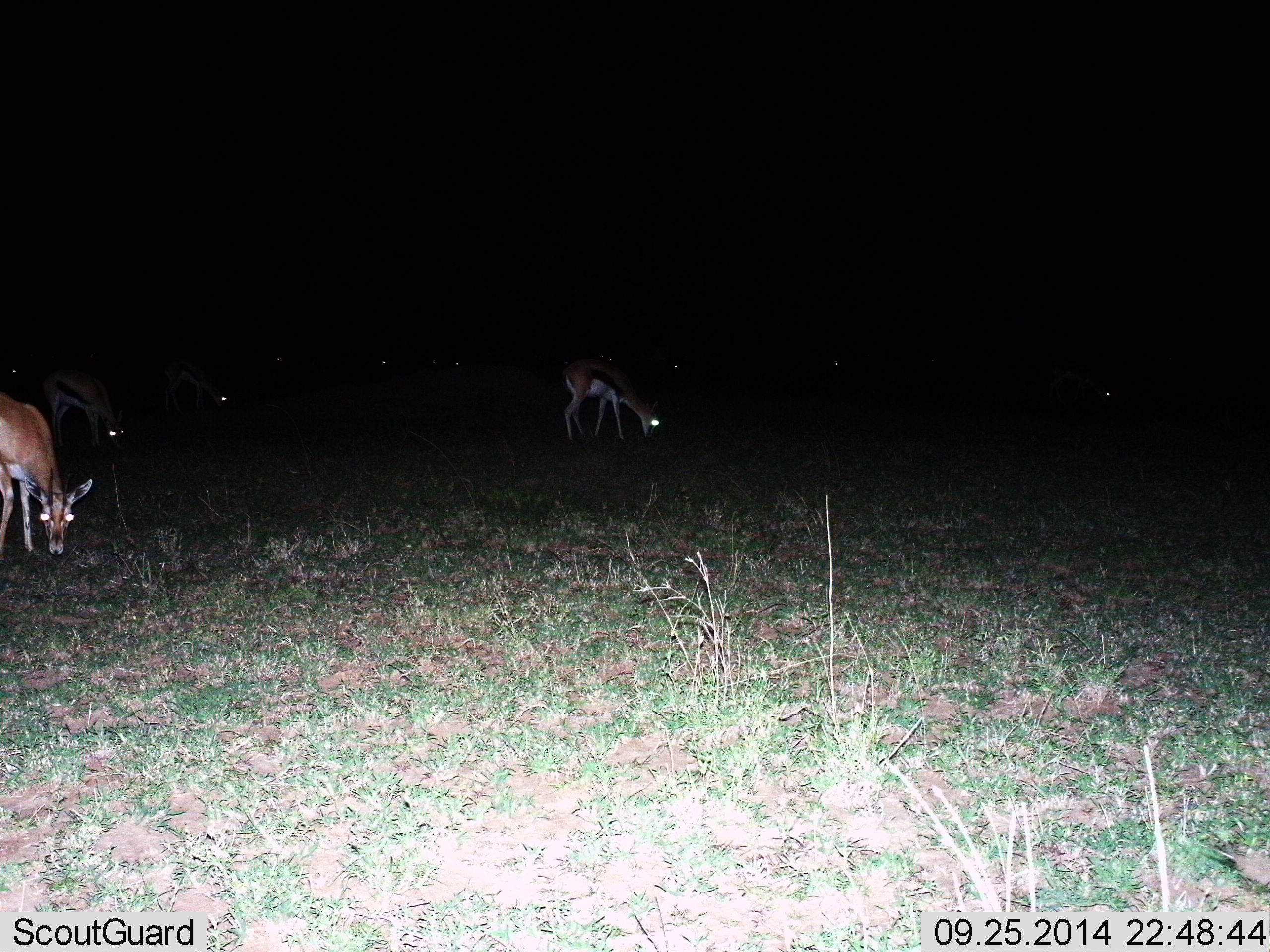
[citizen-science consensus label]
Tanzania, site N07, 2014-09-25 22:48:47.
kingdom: Animalia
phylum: Chordata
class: Mammalia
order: Artiodactyla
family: Bovidae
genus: Eudorcas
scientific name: Eudorcas thomsonii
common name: thomson's gazelle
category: gazellethomsons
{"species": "gazellethomsons (thomson's gazelle) (Eudorcas thomsonii)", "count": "4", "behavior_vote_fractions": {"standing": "60%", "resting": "0%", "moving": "0%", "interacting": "0%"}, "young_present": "0%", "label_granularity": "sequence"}